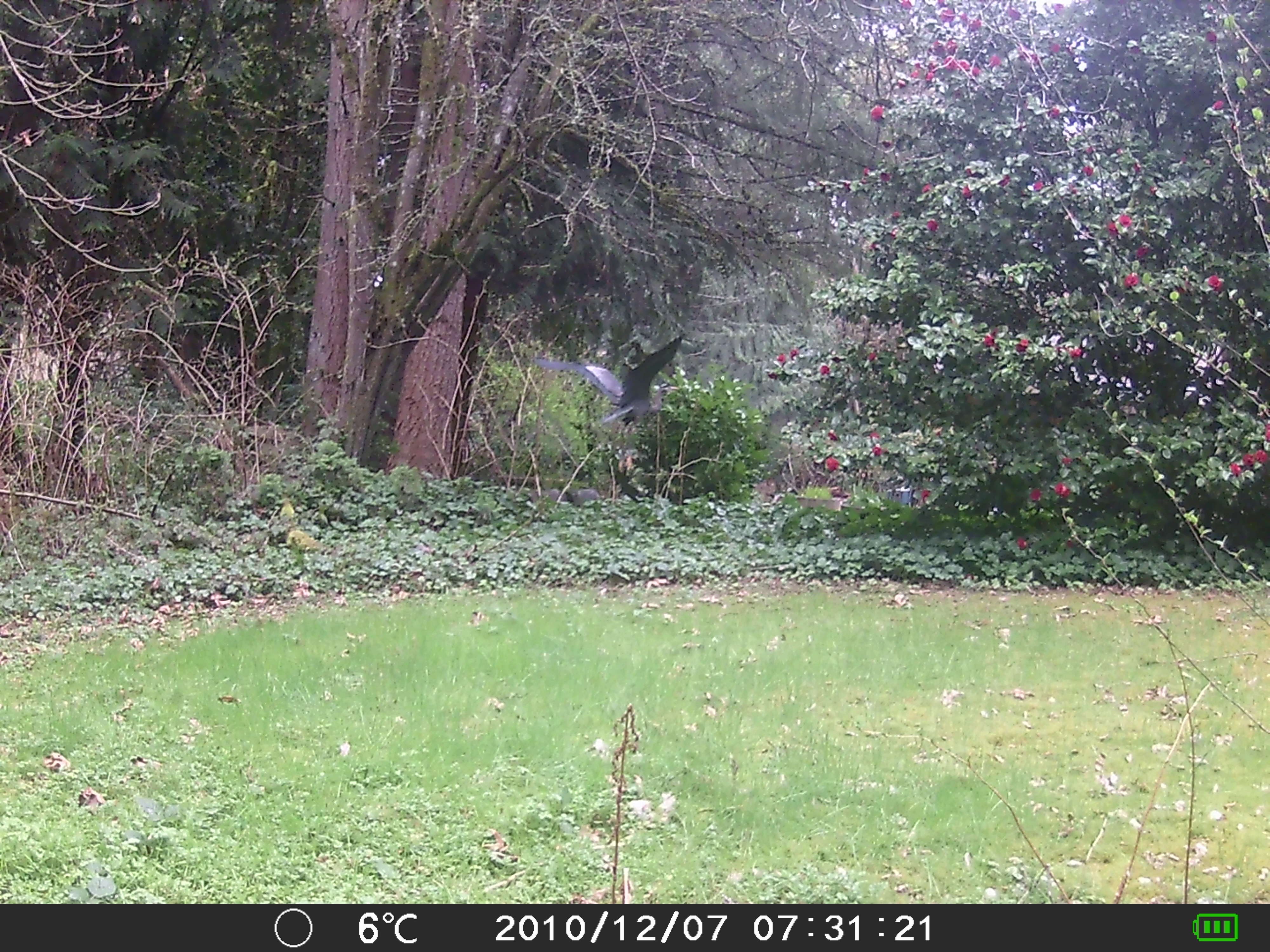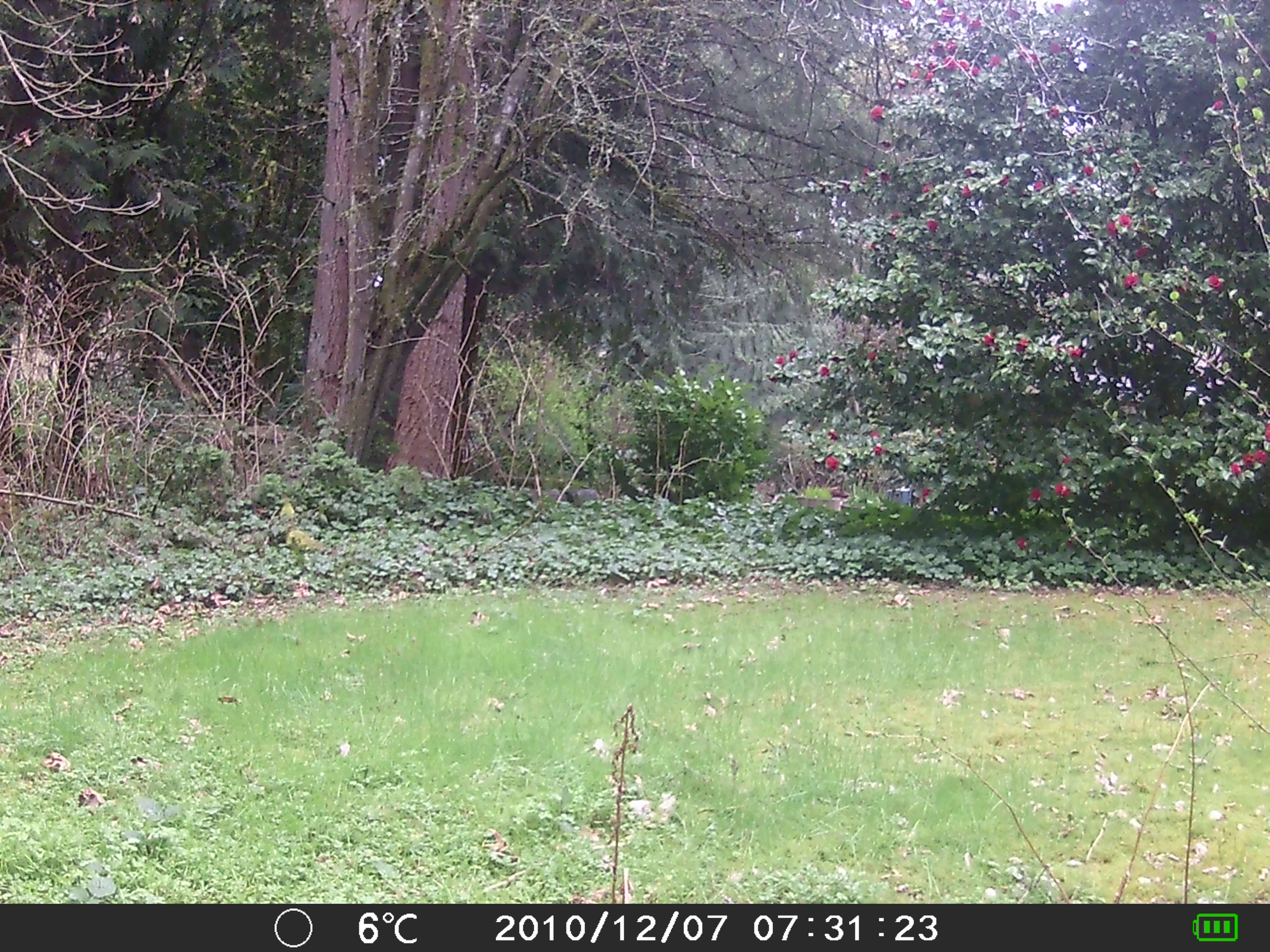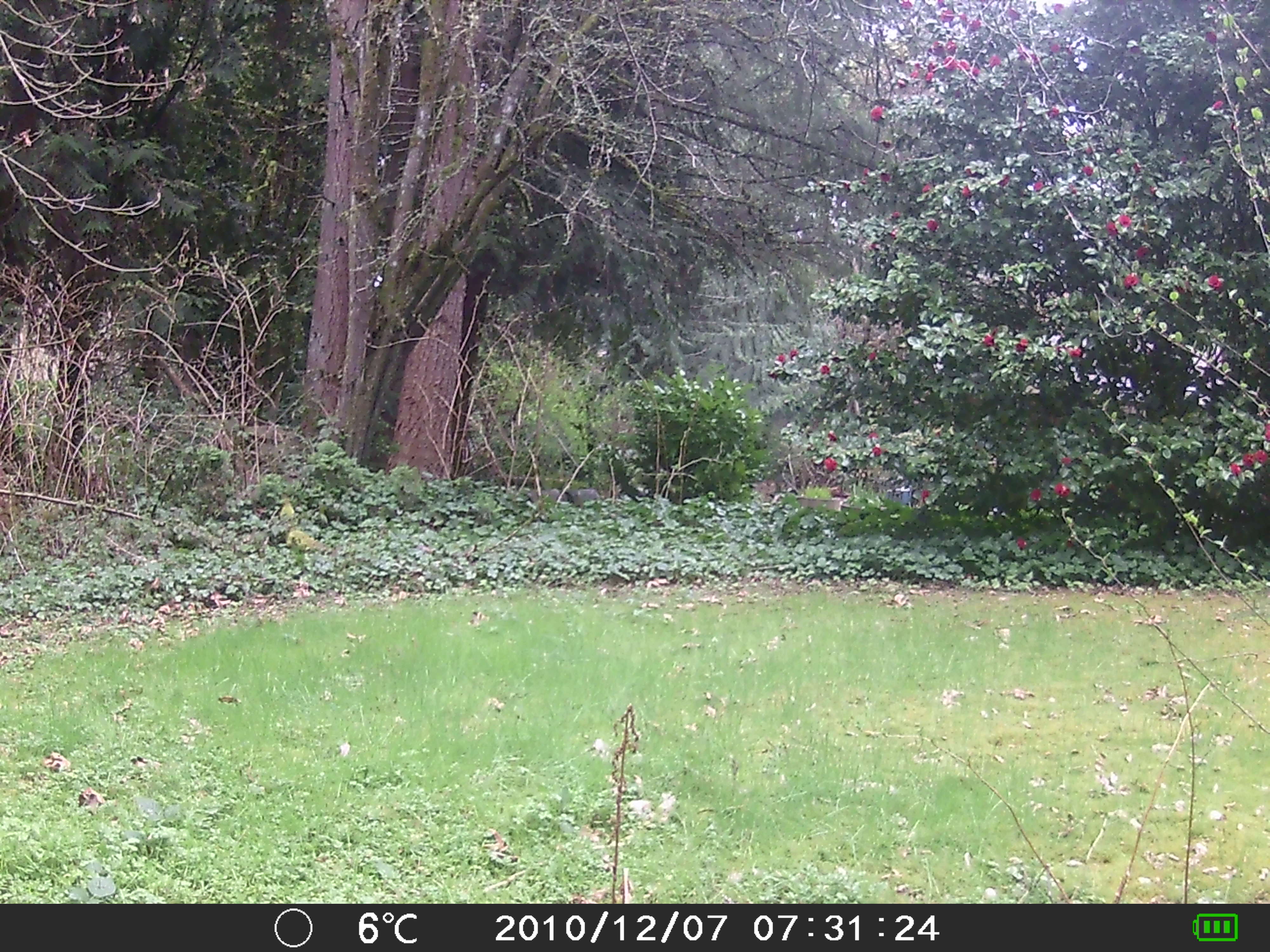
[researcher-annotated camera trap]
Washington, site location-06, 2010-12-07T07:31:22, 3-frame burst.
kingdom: Animalia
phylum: Chordata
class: Aves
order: Pelecaniformes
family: Ardeidae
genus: Ardea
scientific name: Ardea herodias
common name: great blue heron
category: heron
Heron (great blue heron) (Ardea herodias).